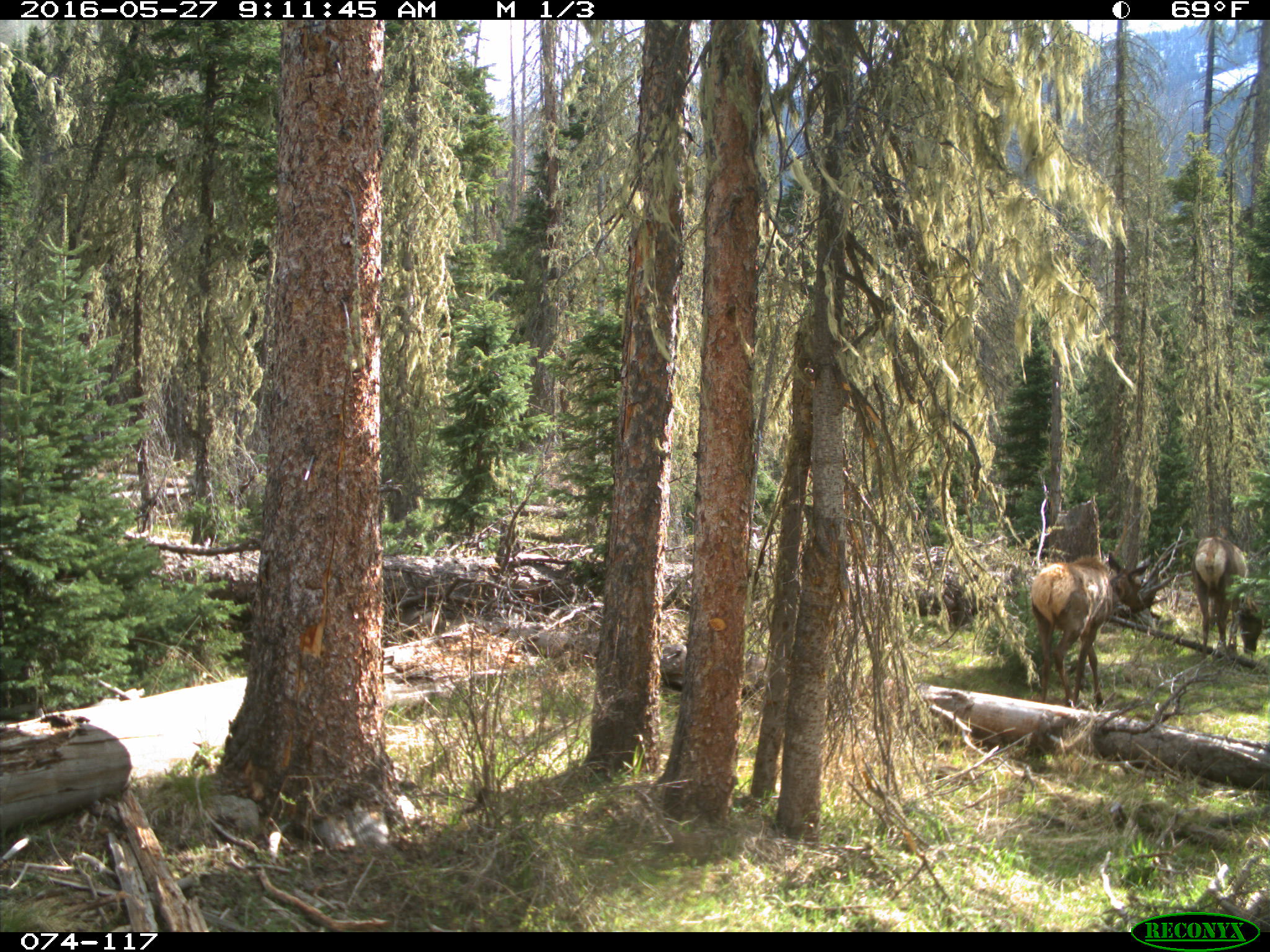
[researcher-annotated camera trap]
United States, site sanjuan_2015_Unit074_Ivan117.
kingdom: Animalia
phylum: Chordata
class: Mammalia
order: Artiodactyla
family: Cervidae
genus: Cervus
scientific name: Cervus elaphus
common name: red deer